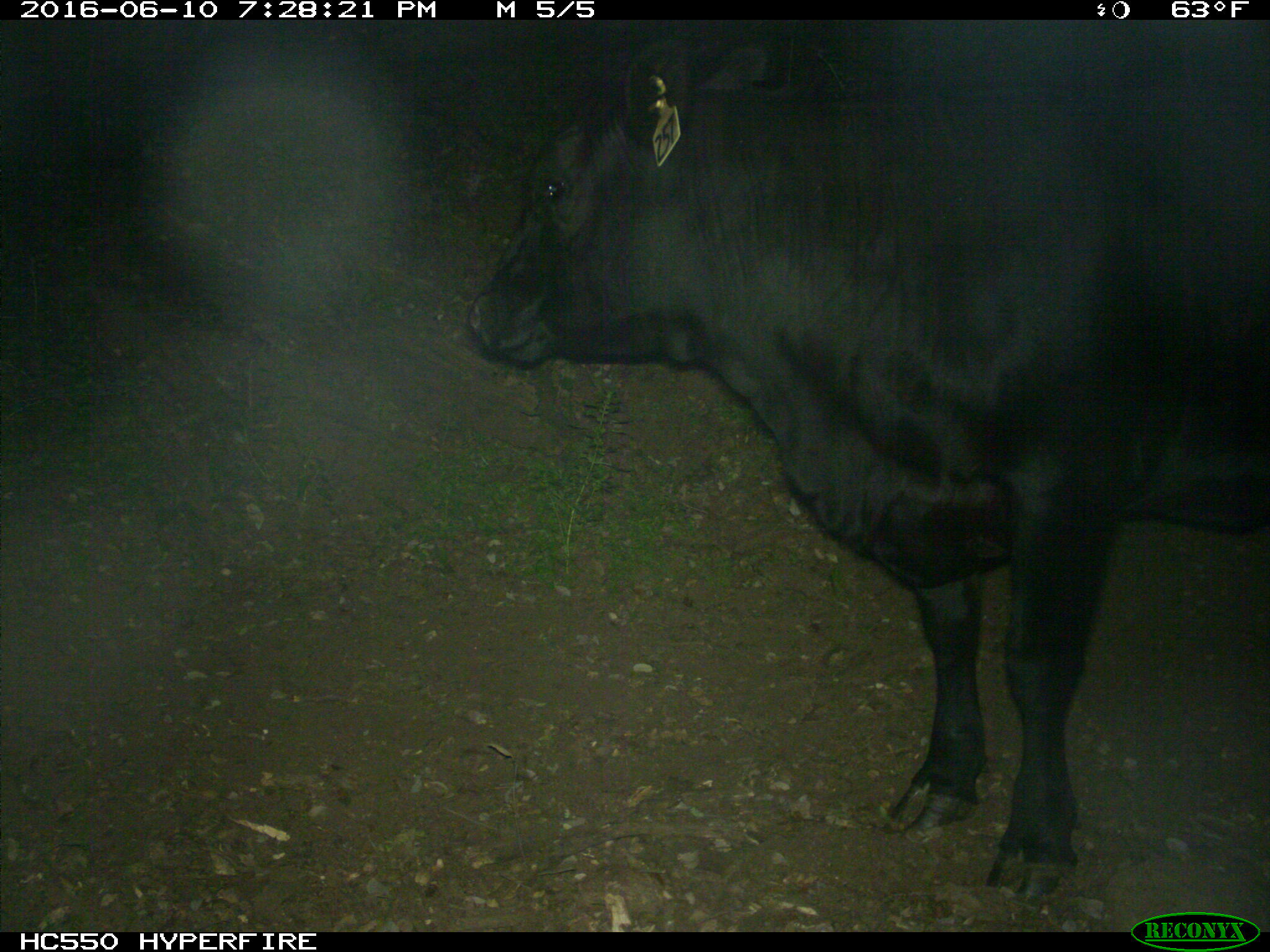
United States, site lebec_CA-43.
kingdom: Animalia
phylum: Chordata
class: Mammalia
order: Artiodactyla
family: Bovidae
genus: Bos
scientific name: Bos taurus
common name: domestic cow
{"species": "Bos taurus (domestic cow)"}